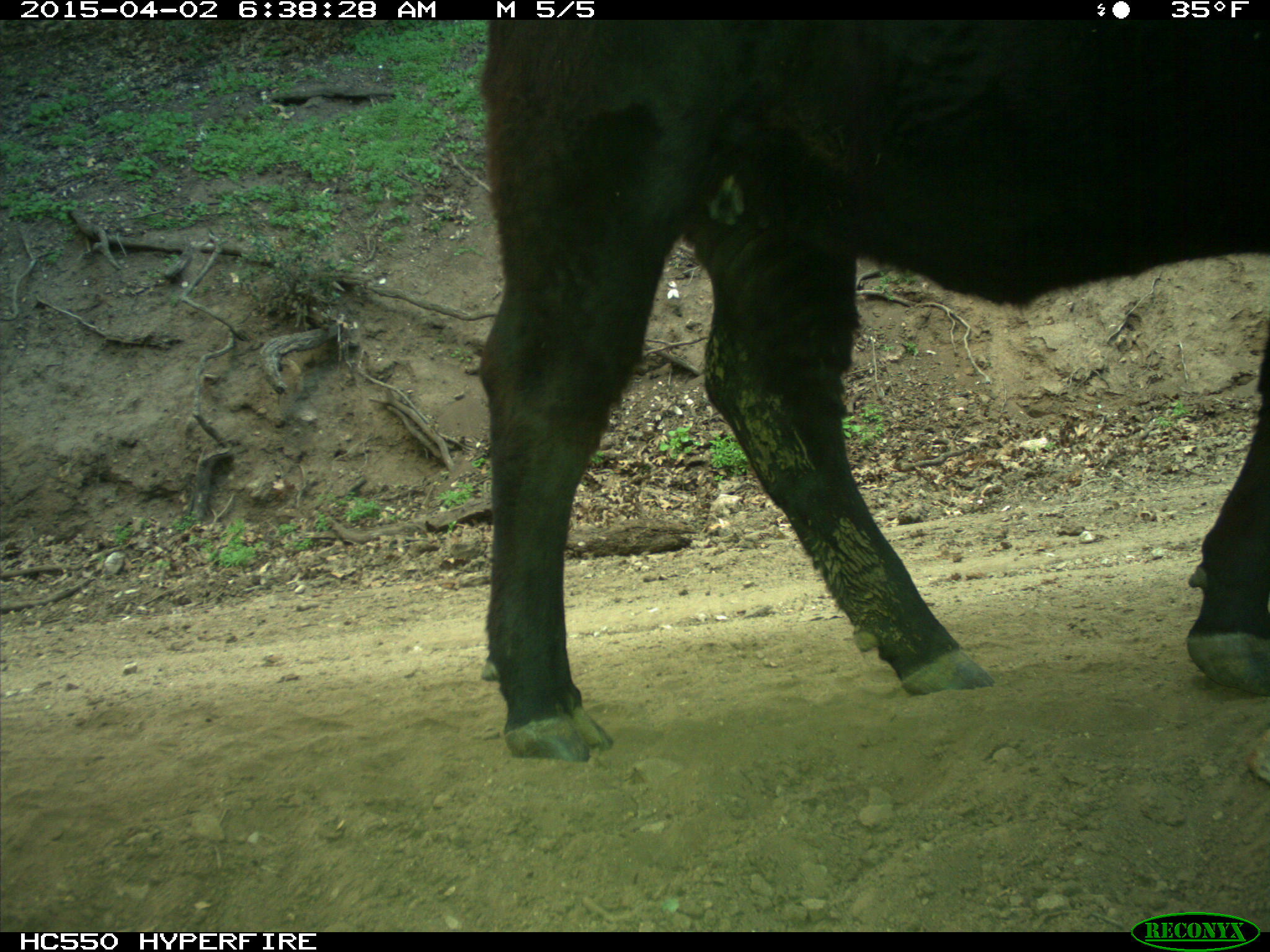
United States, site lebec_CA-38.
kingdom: Animalia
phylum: Chordata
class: Mammalia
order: Artiodactyla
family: Bovidae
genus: Bos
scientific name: Bos taurus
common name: domestic cow